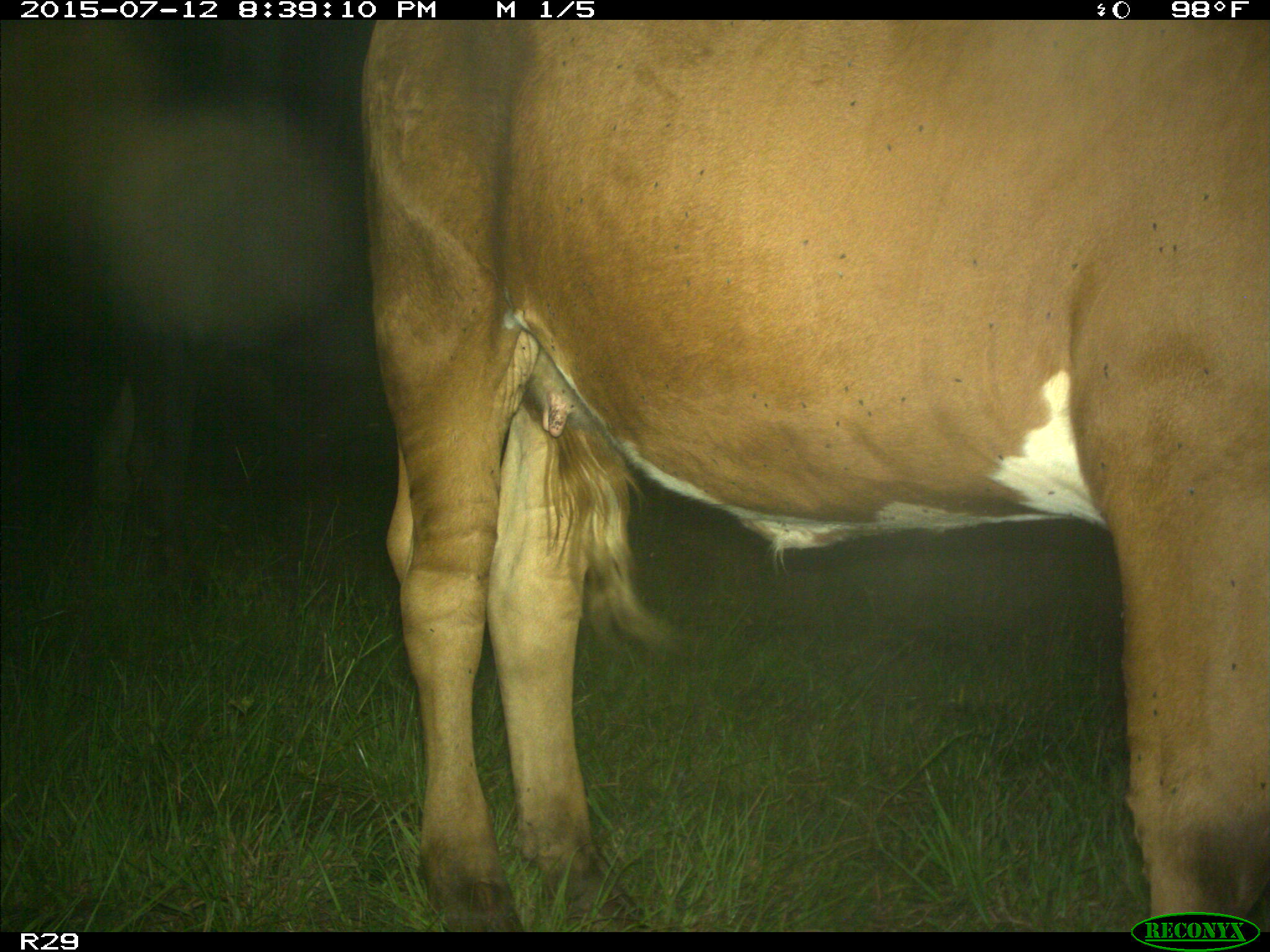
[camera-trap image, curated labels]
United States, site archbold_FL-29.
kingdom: Animalia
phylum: Chordata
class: Mammalia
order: Artiodactyla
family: Bovidae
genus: Bos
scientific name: Bos taurus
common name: domestic cow